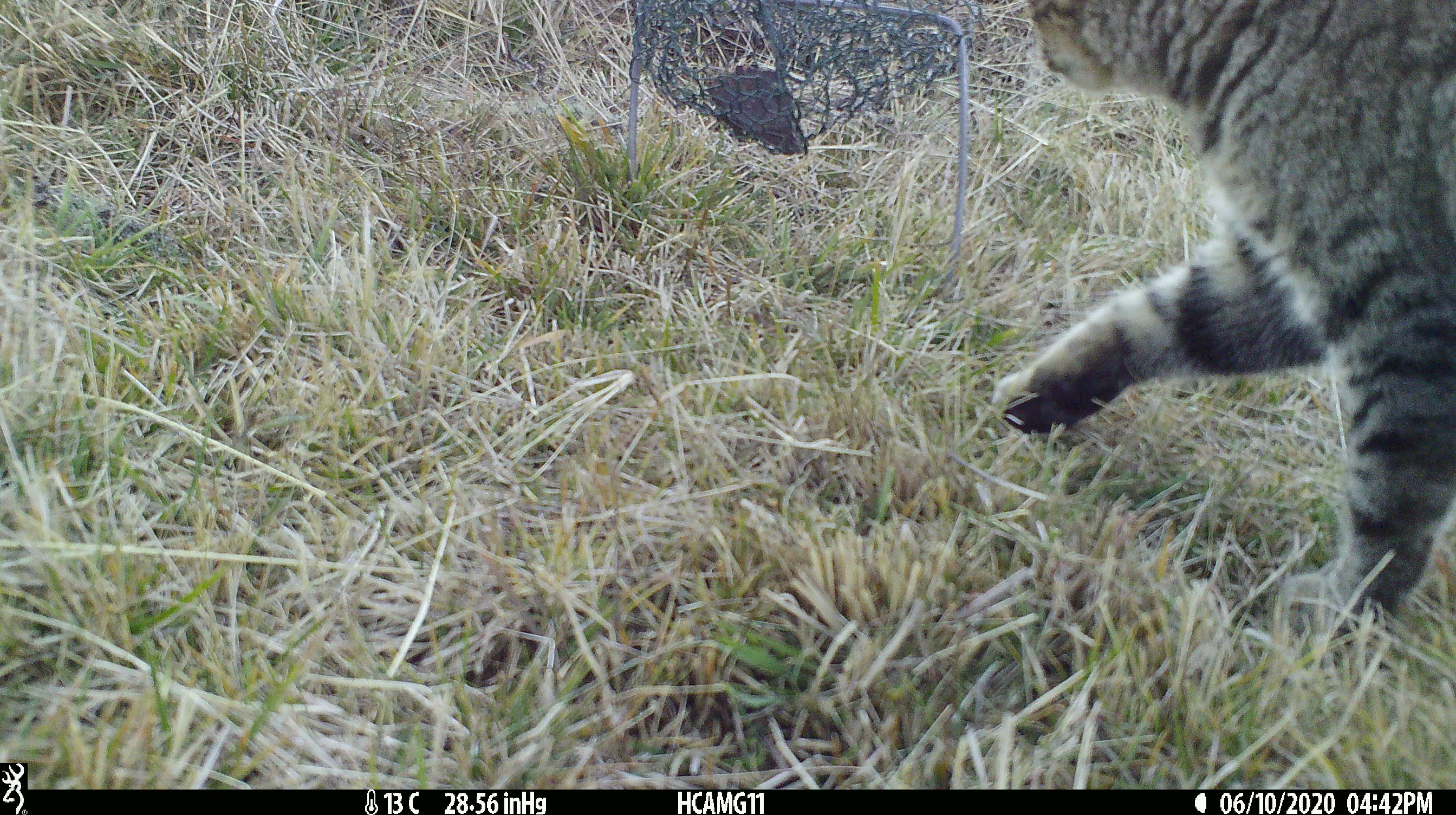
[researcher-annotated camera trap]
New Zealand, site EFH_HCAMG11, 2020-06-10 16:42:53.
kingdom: Animalia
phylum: Chordata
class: Mammalia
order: Carnivora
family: Felidae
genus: Felis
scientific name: Felis catus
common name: domestic cat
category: cat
Cat (domestic cat) (Felis catus).